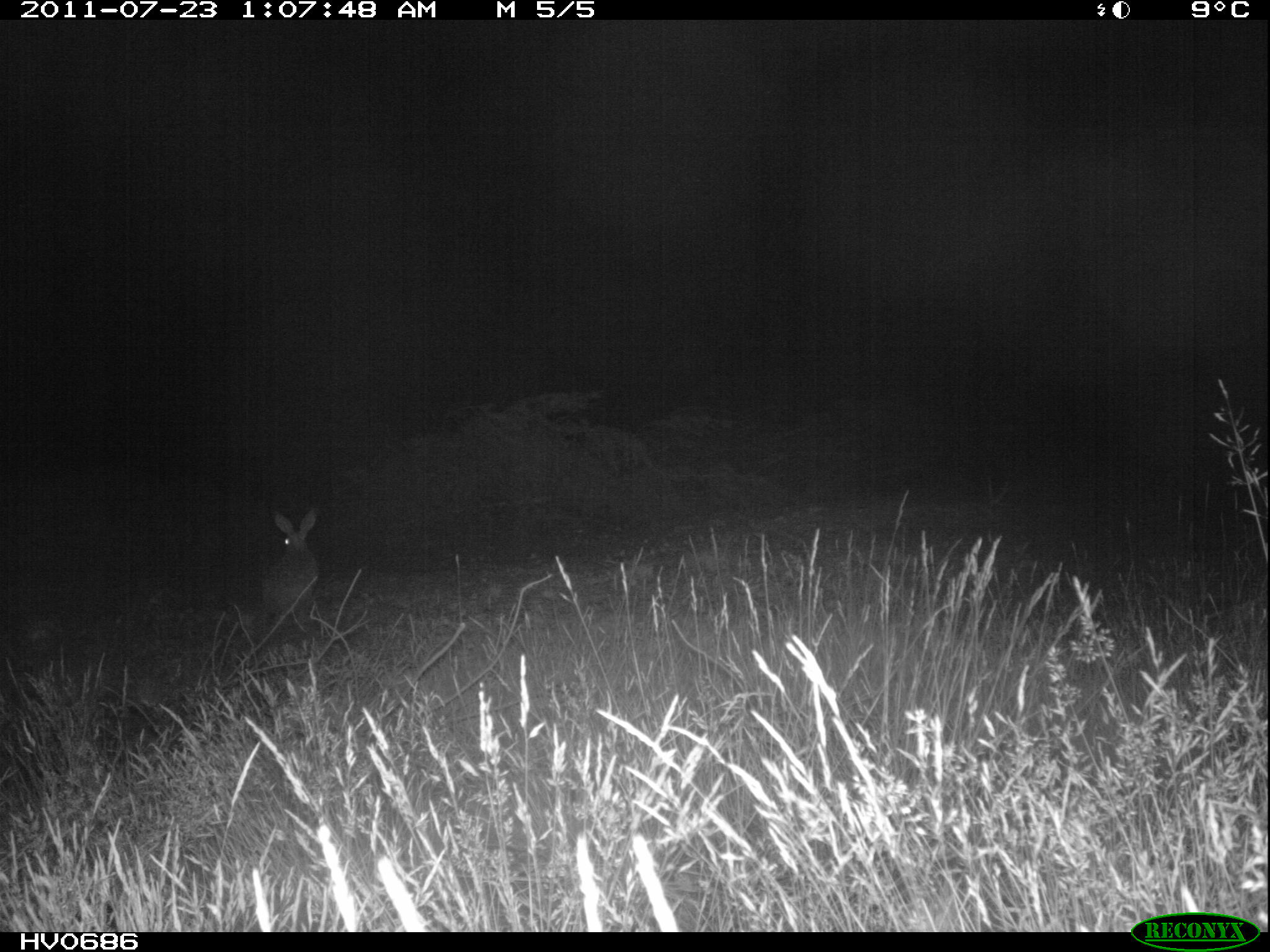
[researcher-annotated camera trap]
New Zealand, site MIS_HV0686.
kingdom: Animalia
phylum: Chordata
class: Mammalia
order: Lagomorpha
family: Leporidae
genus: Lepus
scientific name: Lepus europaeus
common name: brown hare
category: hare